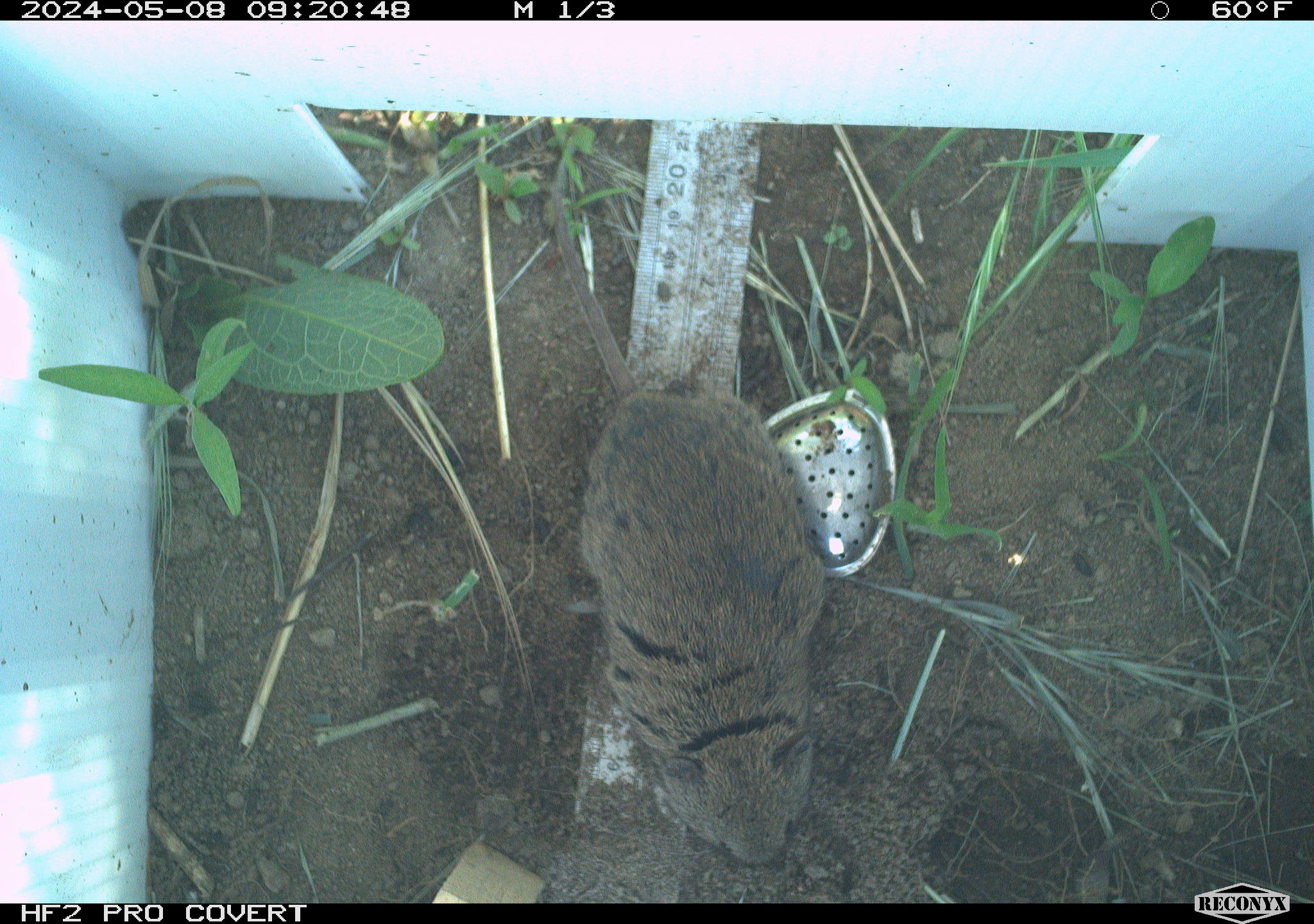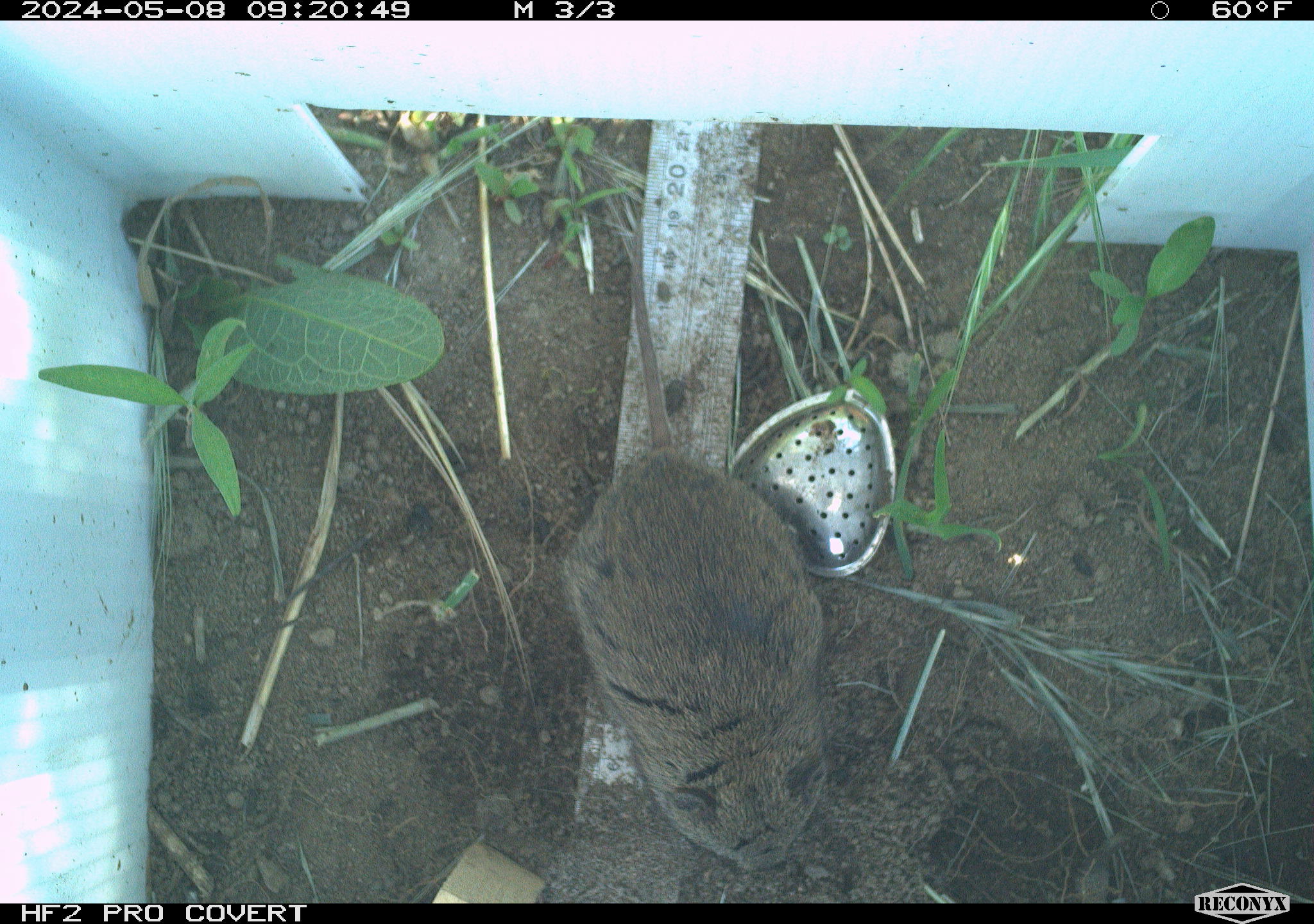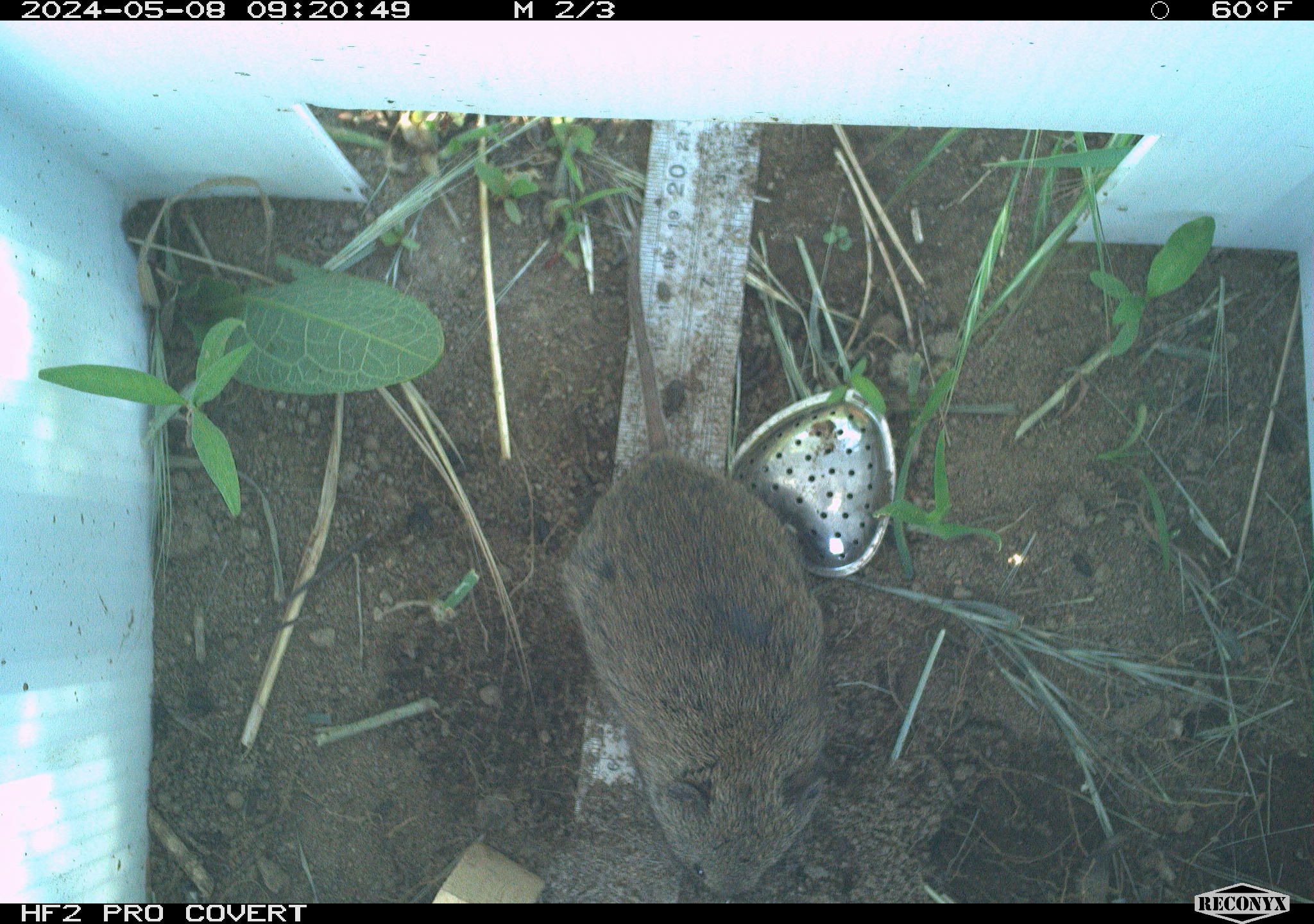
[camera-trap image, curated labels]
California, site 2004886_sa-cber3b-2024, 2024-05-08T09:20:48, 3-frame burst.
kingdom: Animalia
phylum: Chordata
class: Mammalia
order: Rodentia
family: Cricetidae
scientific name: Arvicolinae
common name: voles, lemmings, and muskrats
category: arvicolinae subfamily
Arvicolinae subfamily (voles, lemmings, and muskrats) (Arvicolinae).